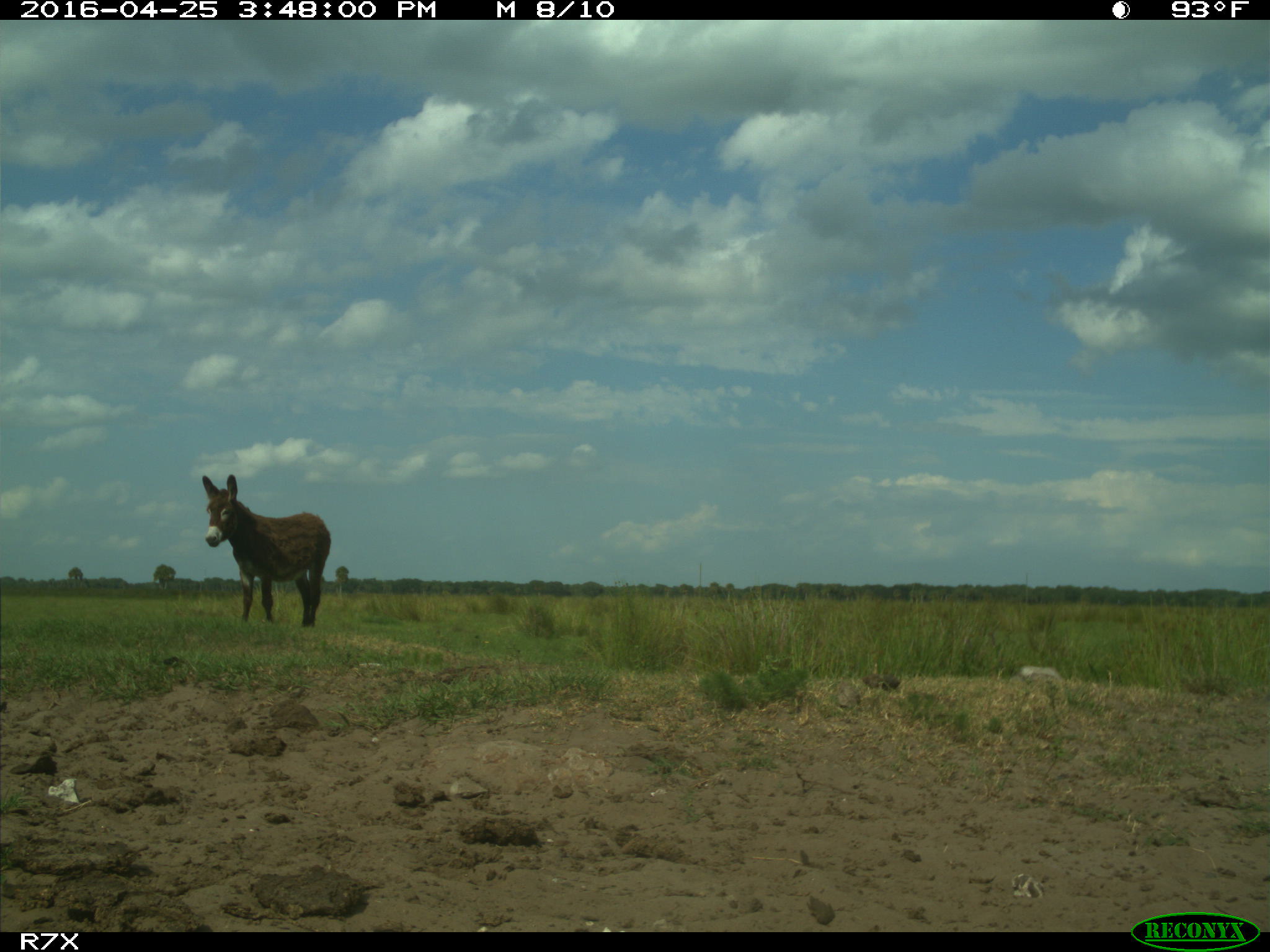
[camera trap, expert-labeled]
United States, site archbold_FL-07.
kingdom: Animalia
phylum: Chordata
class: Mammalia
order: Artiodactyla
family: Bovidae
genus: Bos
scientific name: Bos taurus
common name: domestic cow